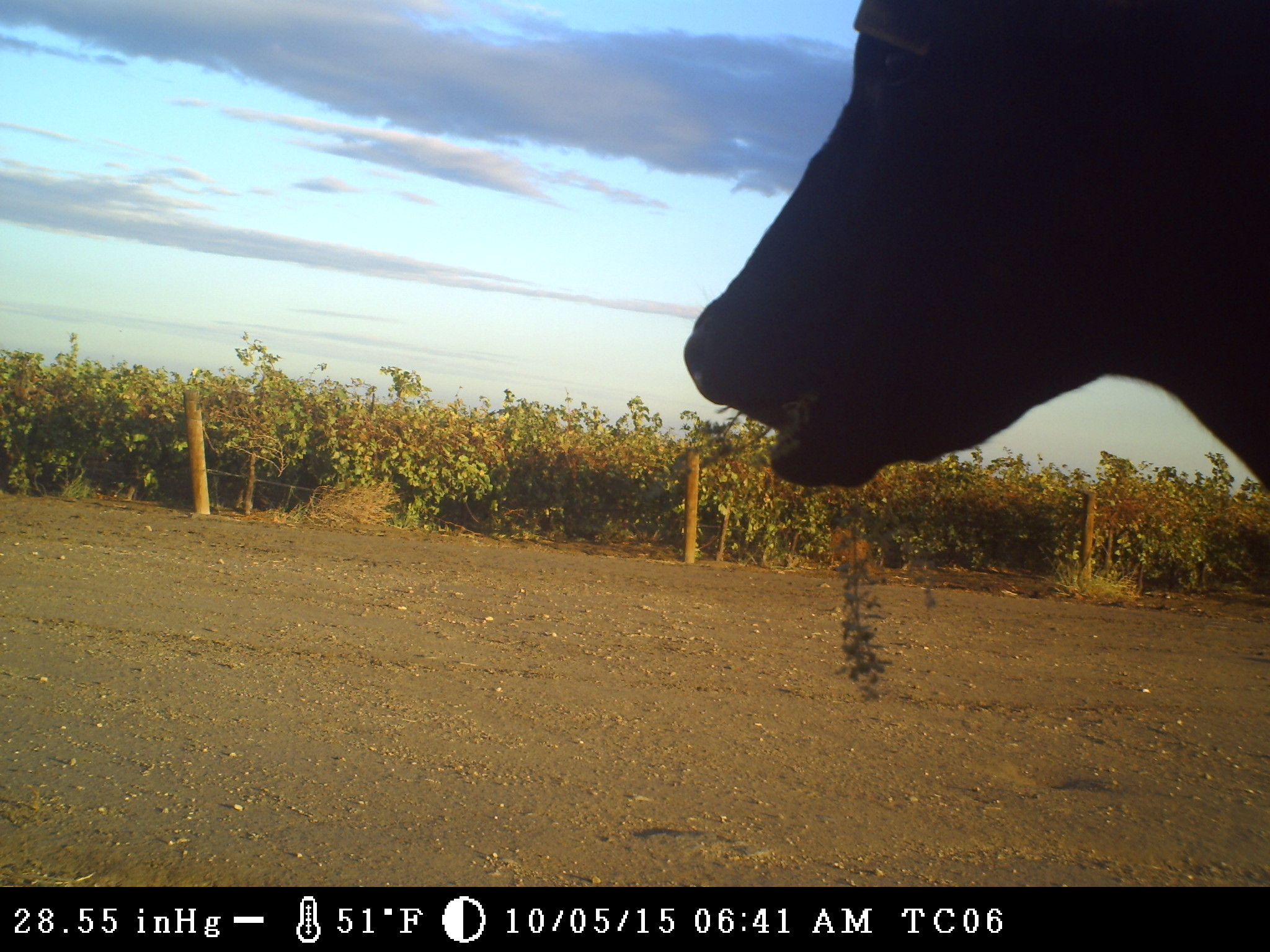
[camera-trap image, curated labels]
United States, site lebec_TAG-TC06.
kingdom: Animalia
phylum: Chordata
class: Mammalia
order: Artiodactyla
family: Bovidae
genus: Bos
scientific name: Bos taurus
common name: domestic cow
Bos taurus (domestic cow).